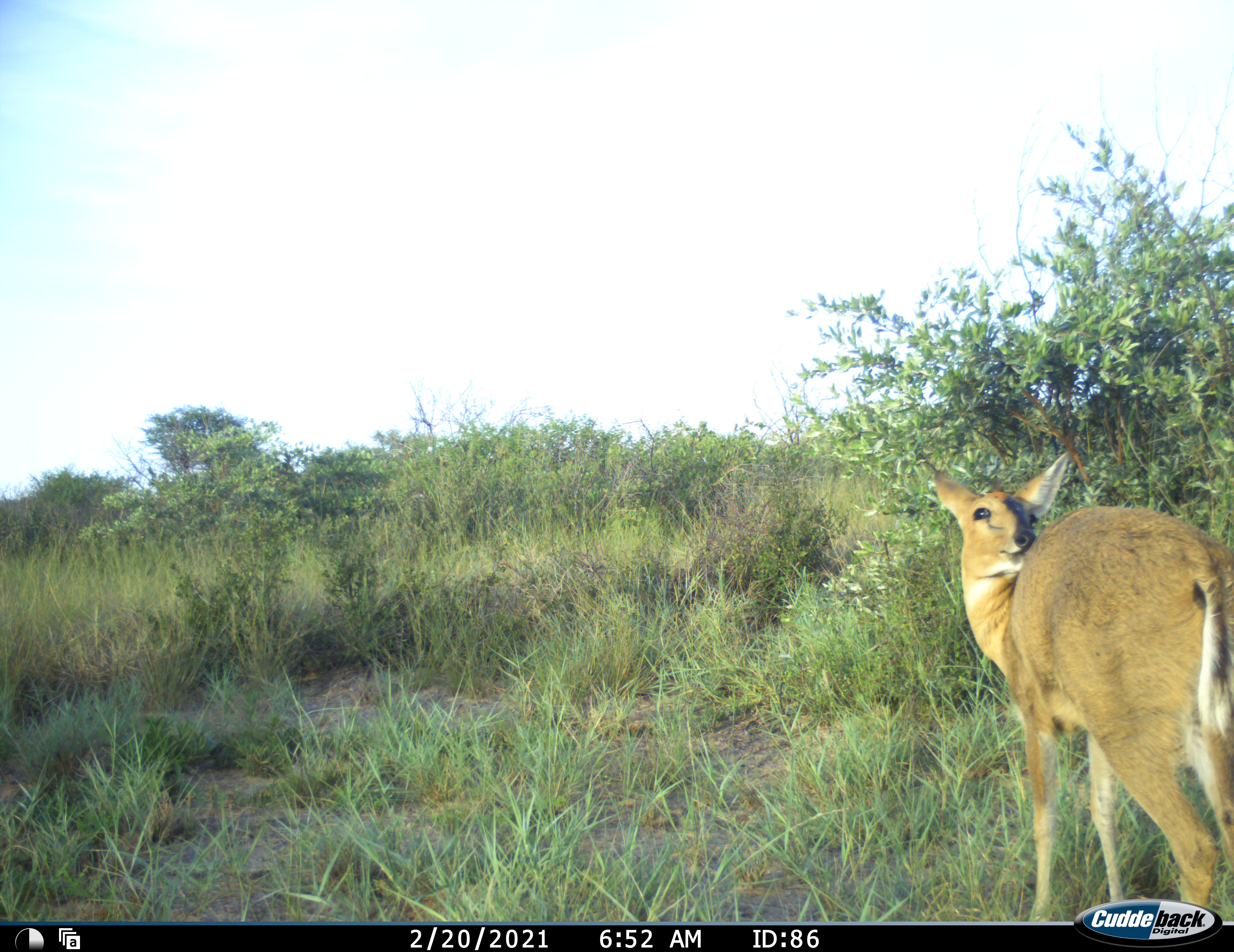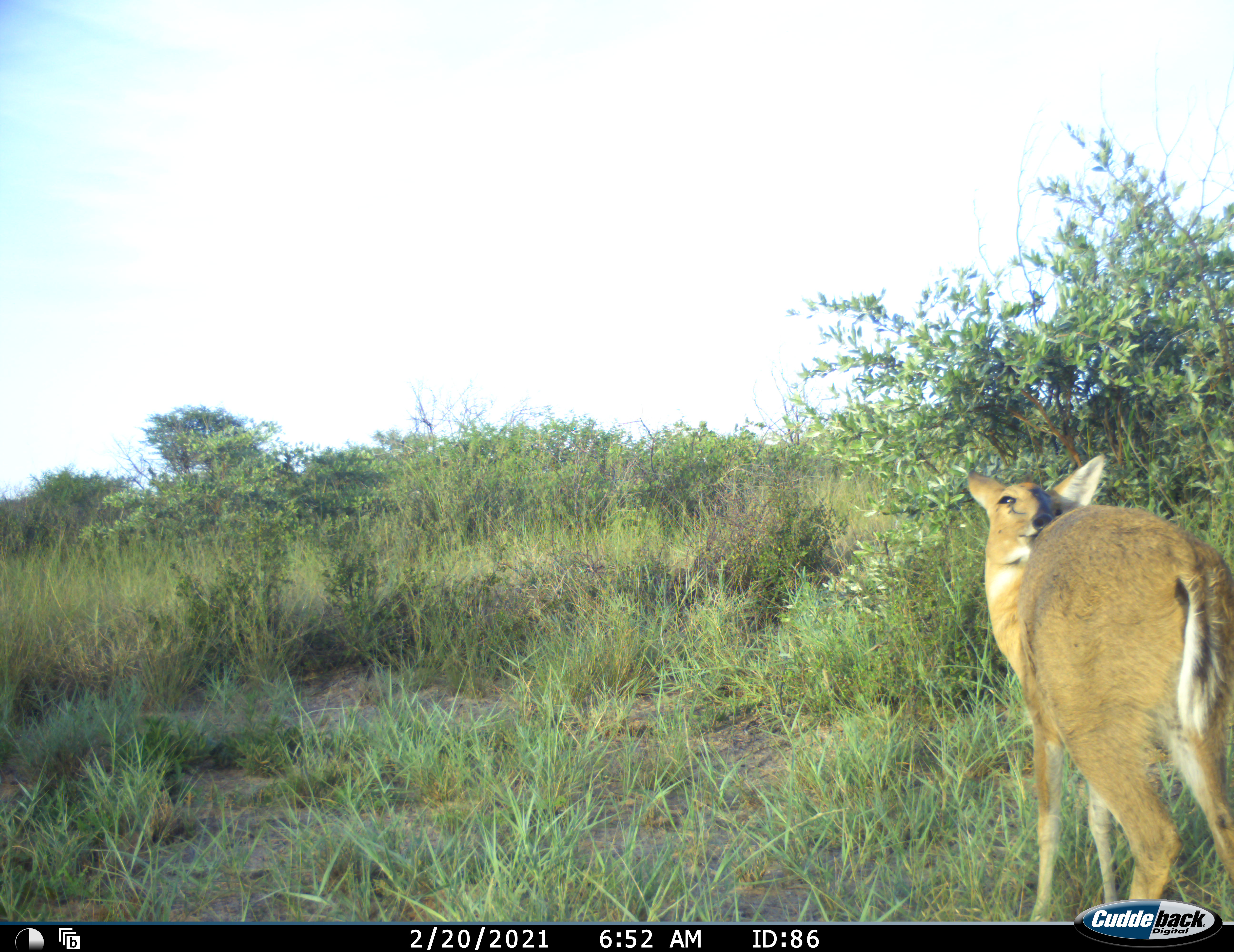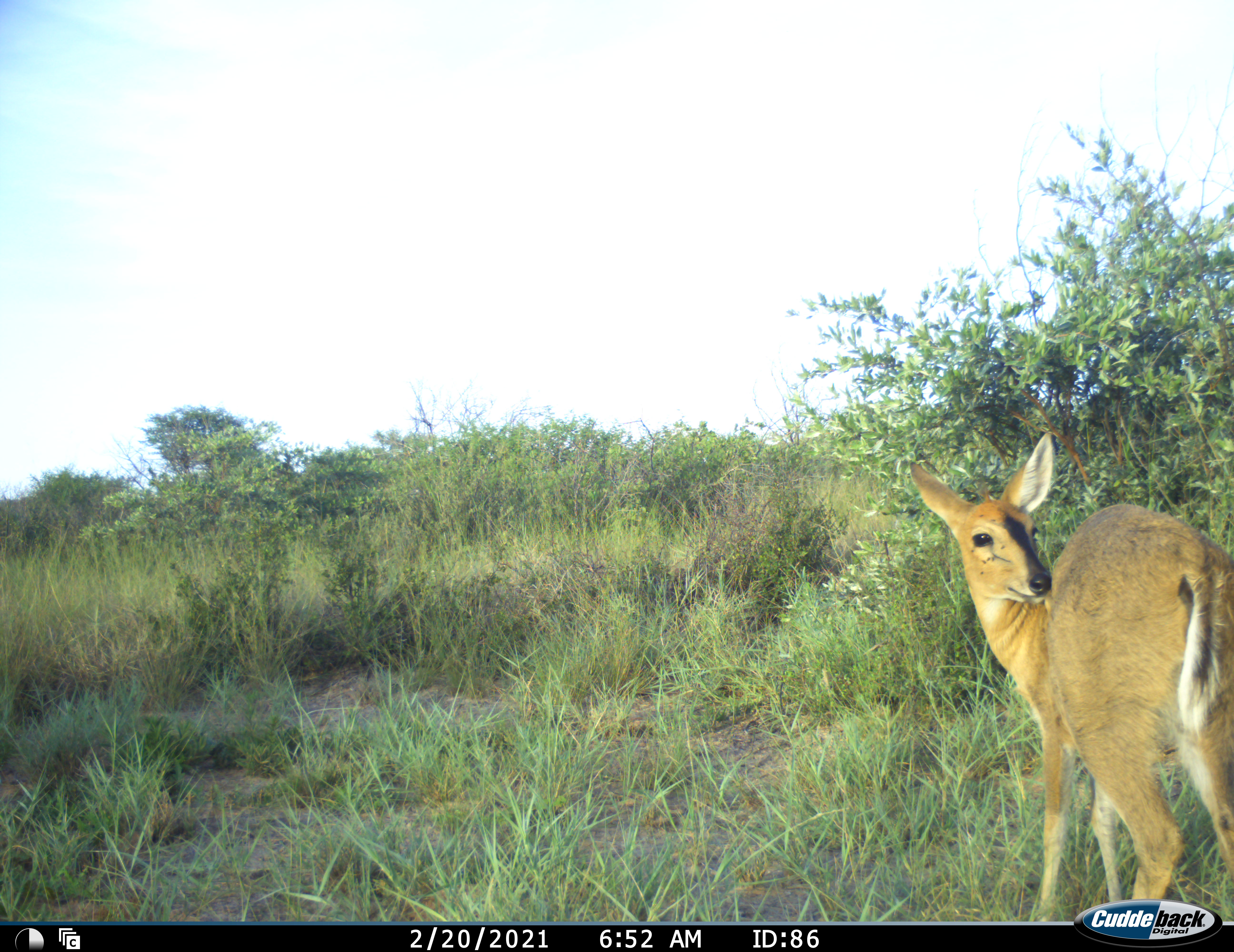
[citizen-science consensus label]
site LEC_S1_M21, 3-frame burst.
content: unidentified animal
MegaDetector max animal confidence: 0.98